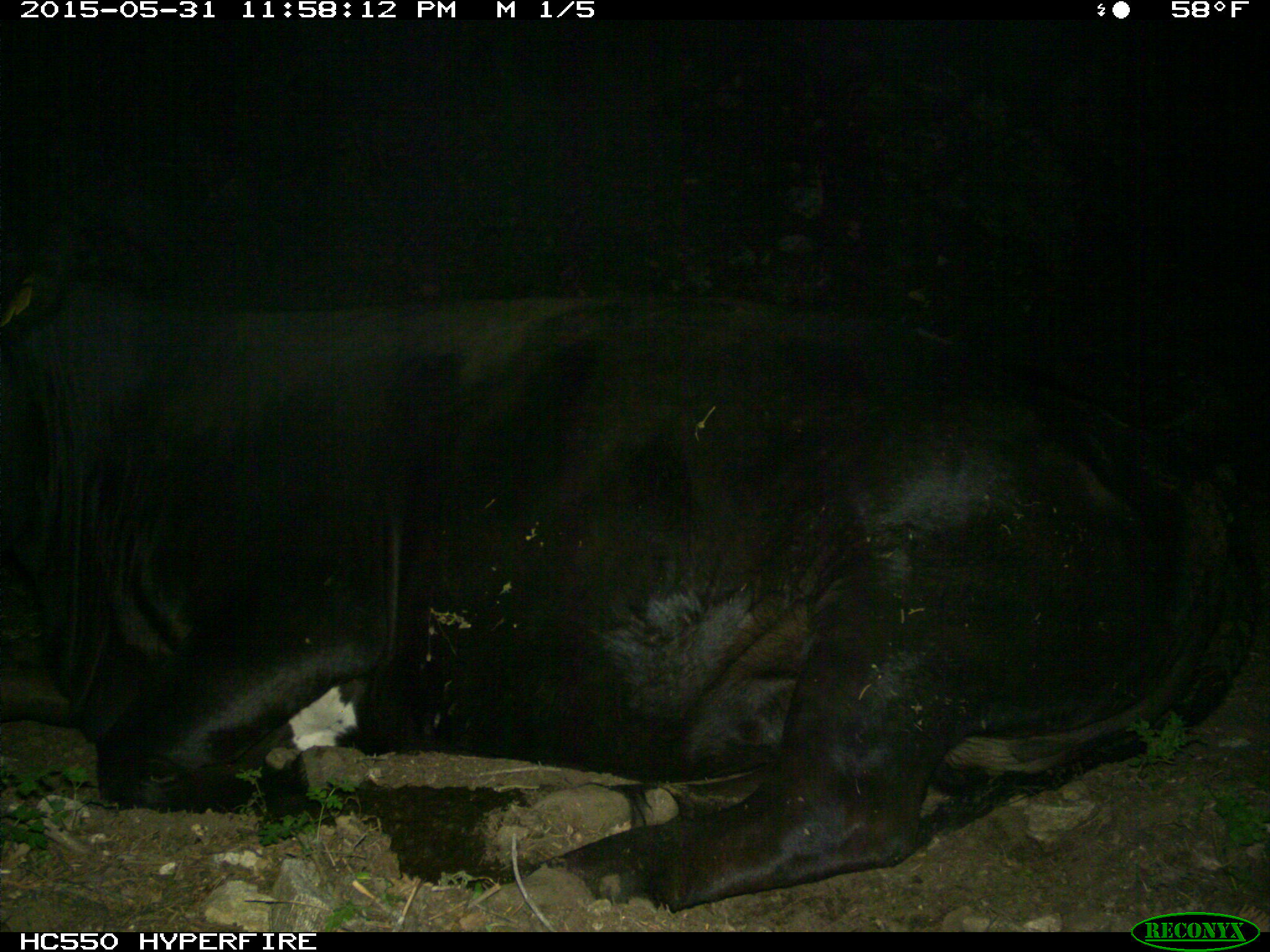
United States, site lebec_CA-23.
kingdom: Animalia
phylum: Chordata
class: Mammalia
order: Artiodactyla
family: Bovidae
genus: Bos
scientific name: Bos taurus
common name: domestic cow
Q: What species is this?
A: Bos taurus (domestic cow).